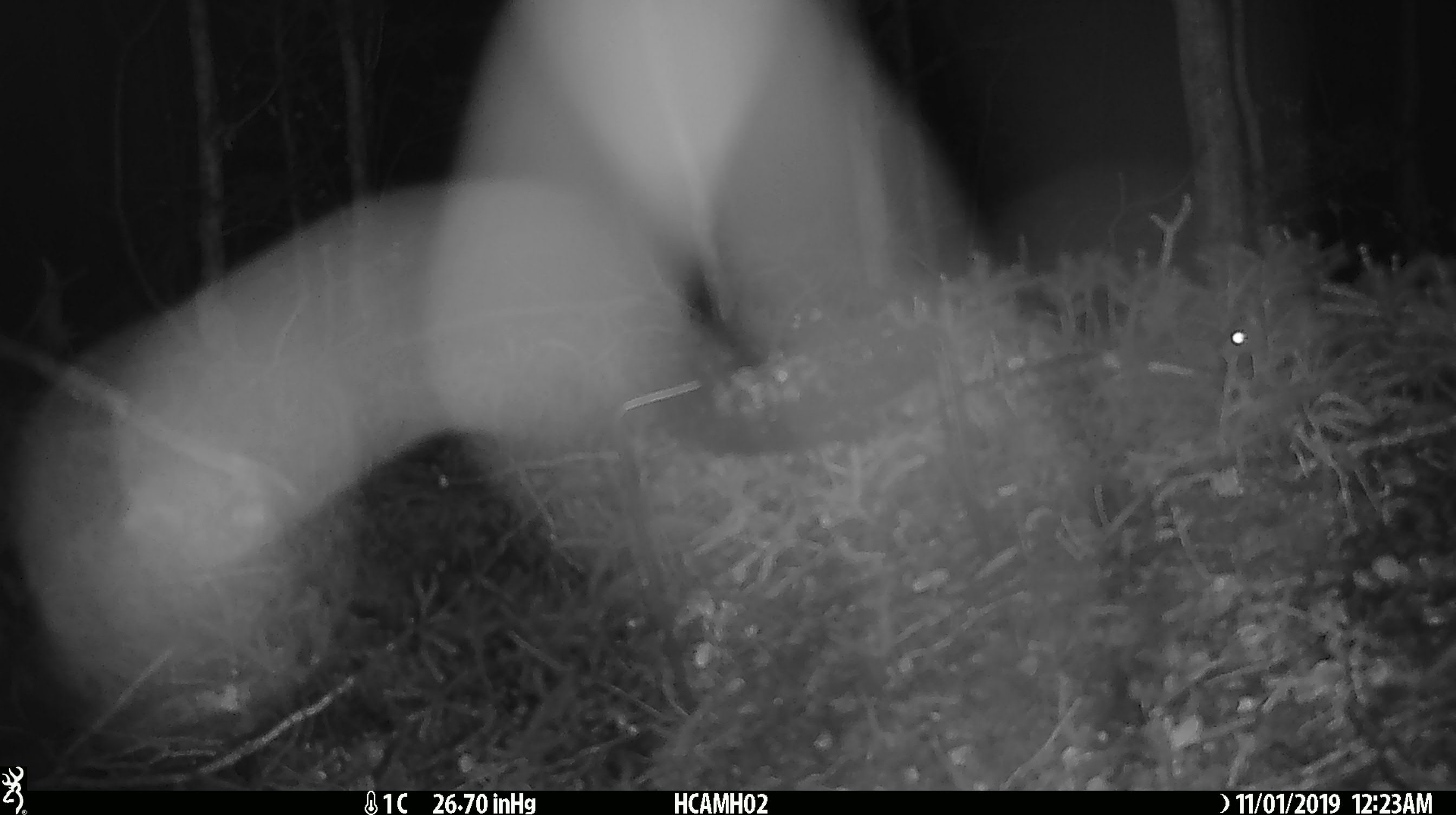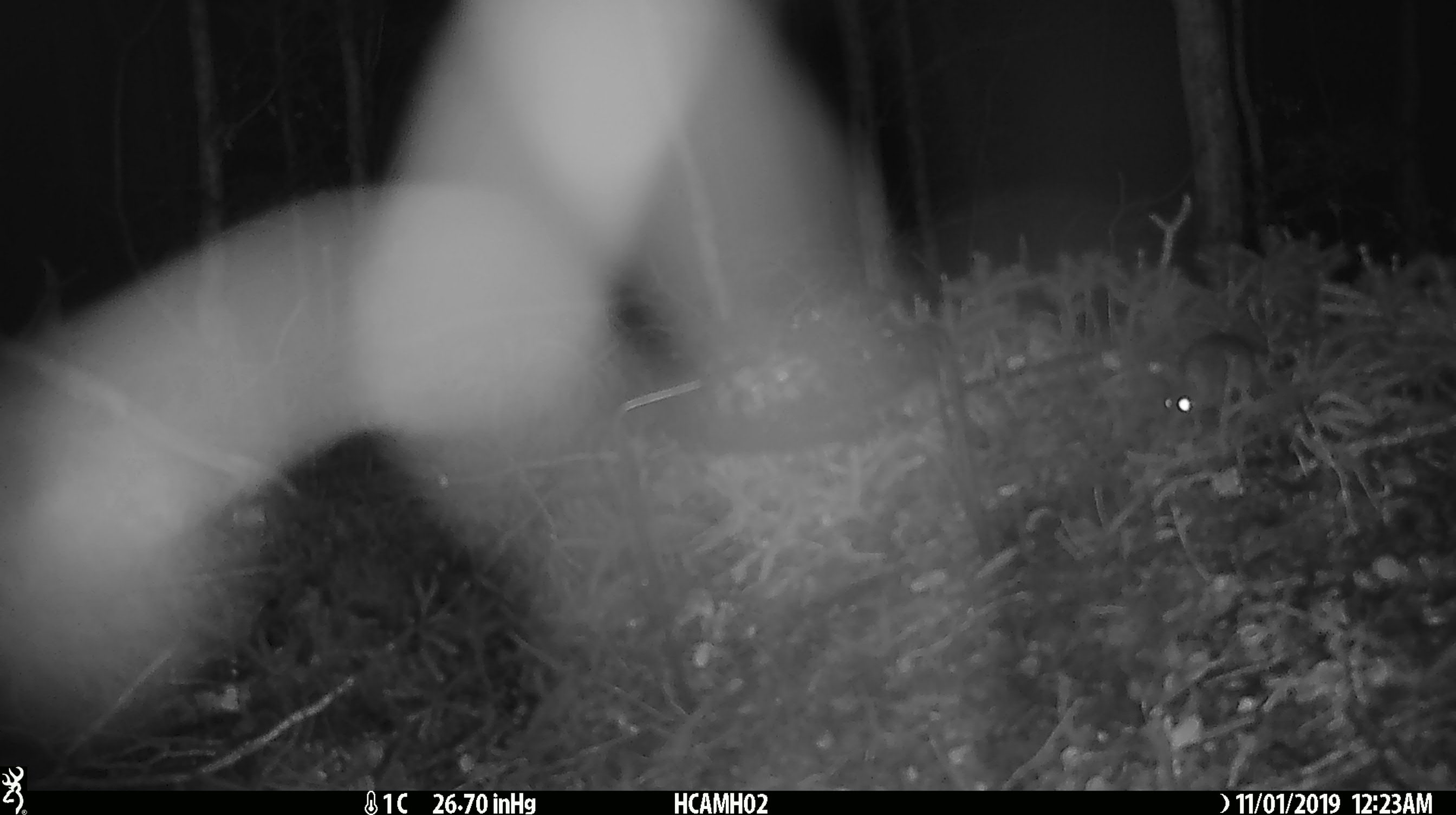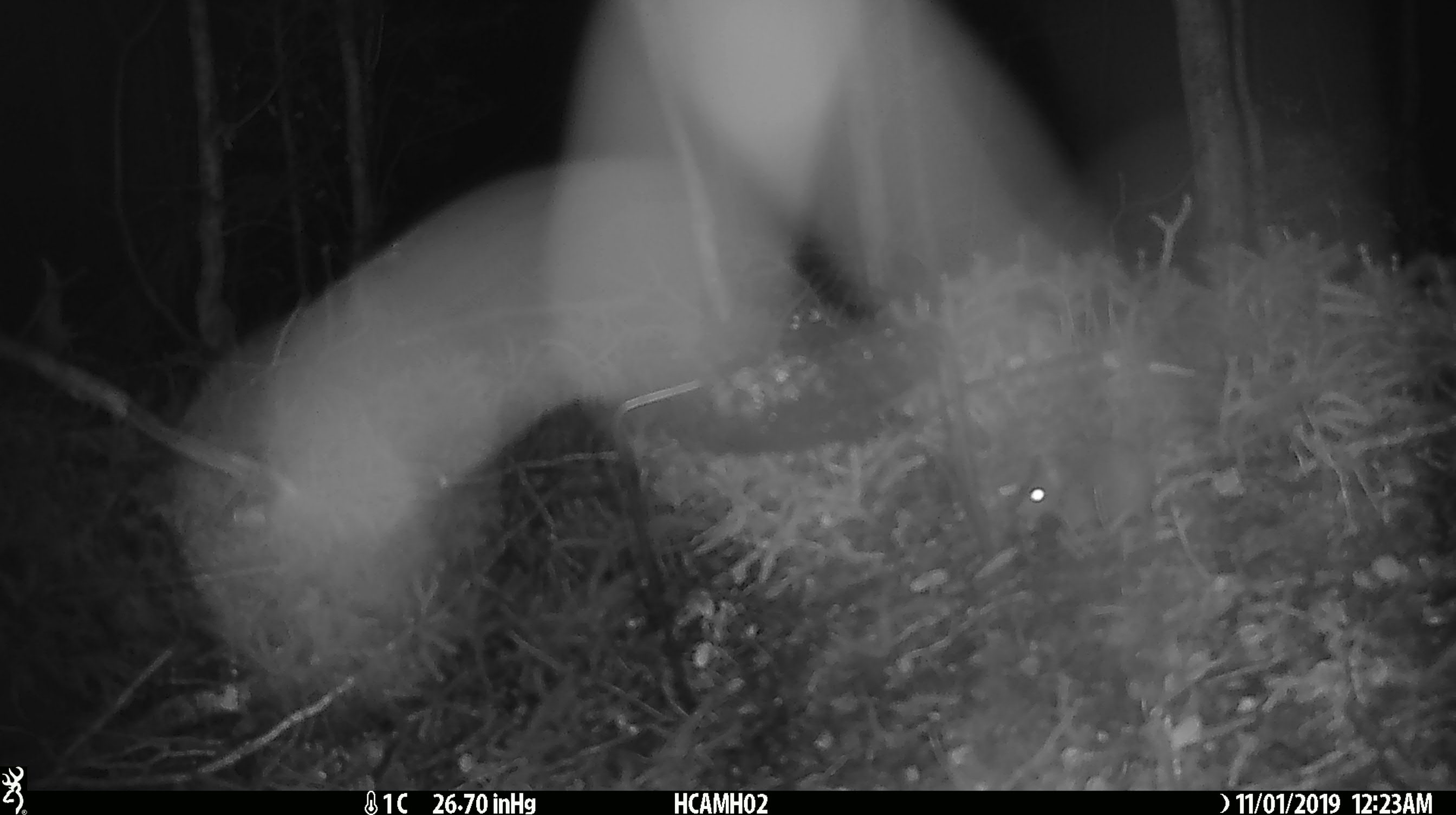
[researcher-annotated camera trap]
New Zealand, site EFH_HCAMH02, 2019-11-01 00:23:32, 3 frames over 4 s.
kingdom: Animalia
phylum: Chordata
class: Mammalia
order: Rodentia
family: Muridae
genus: Mus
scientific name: Mus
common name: mouse